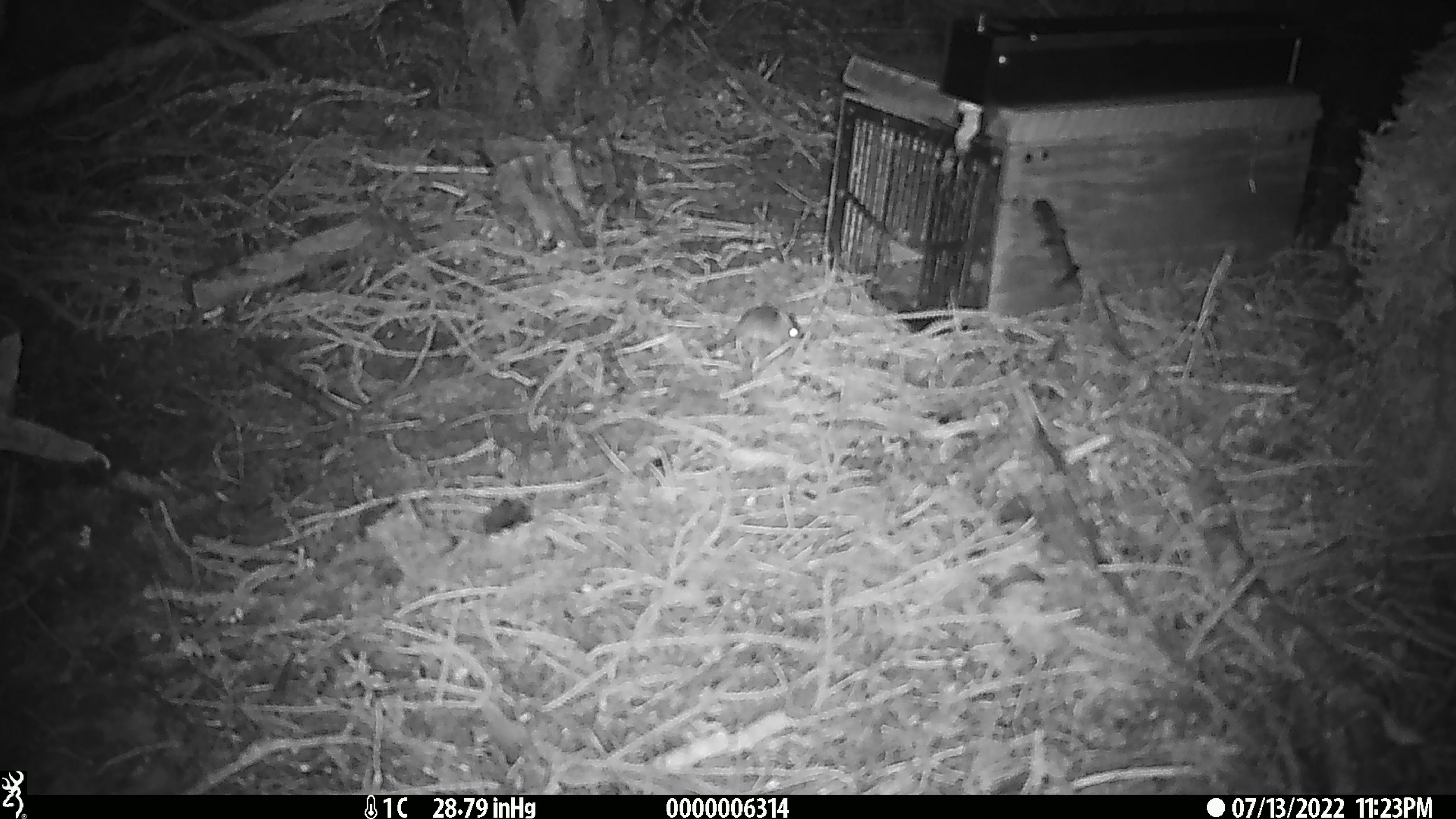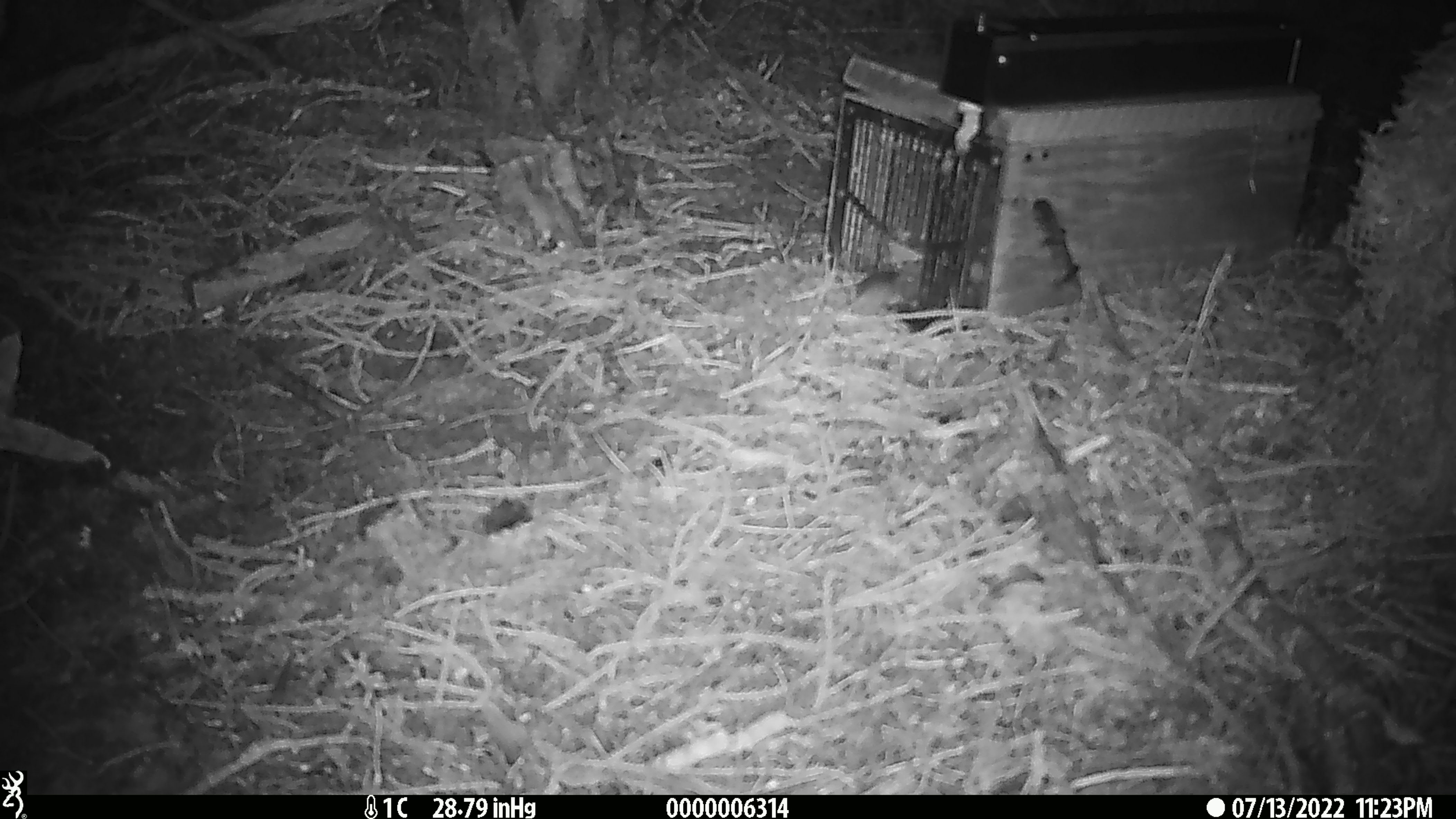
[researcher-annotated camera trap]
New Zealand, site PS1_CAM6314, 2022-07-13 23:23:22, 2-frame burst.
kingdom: Animalia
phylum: Chordata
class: Mammalia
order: Rodentia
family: Muridae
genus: Mus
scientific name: Mus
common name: mouse